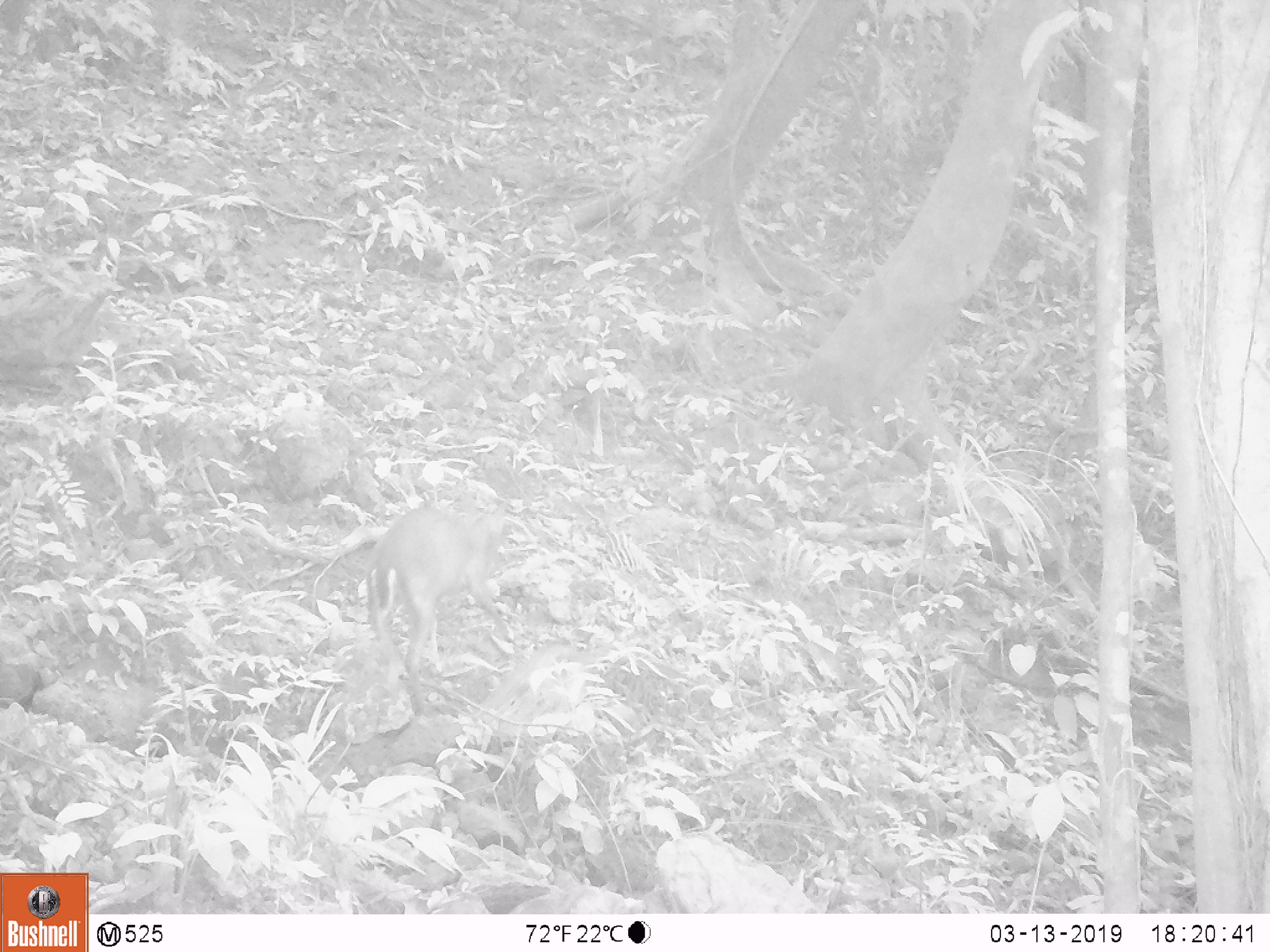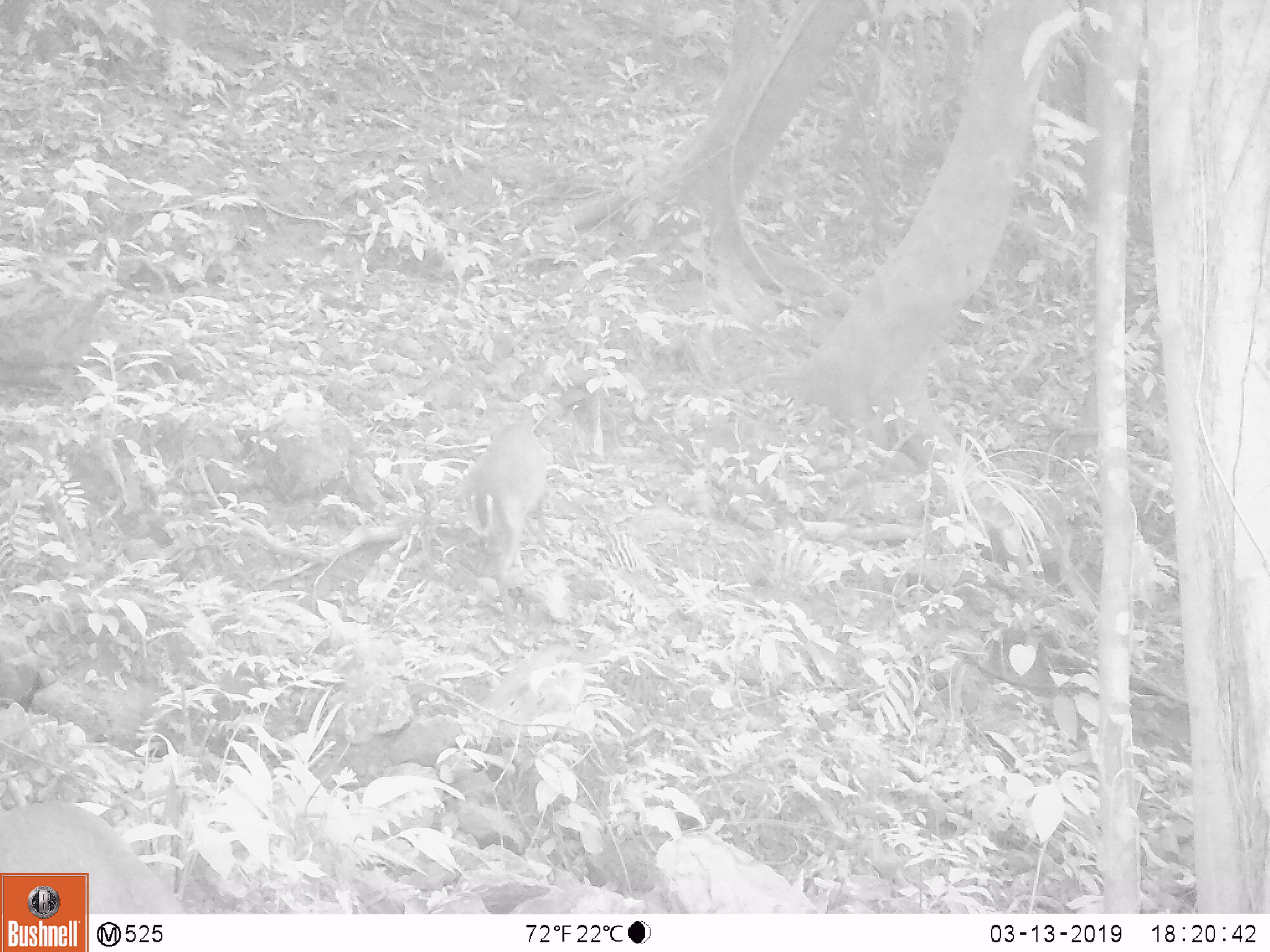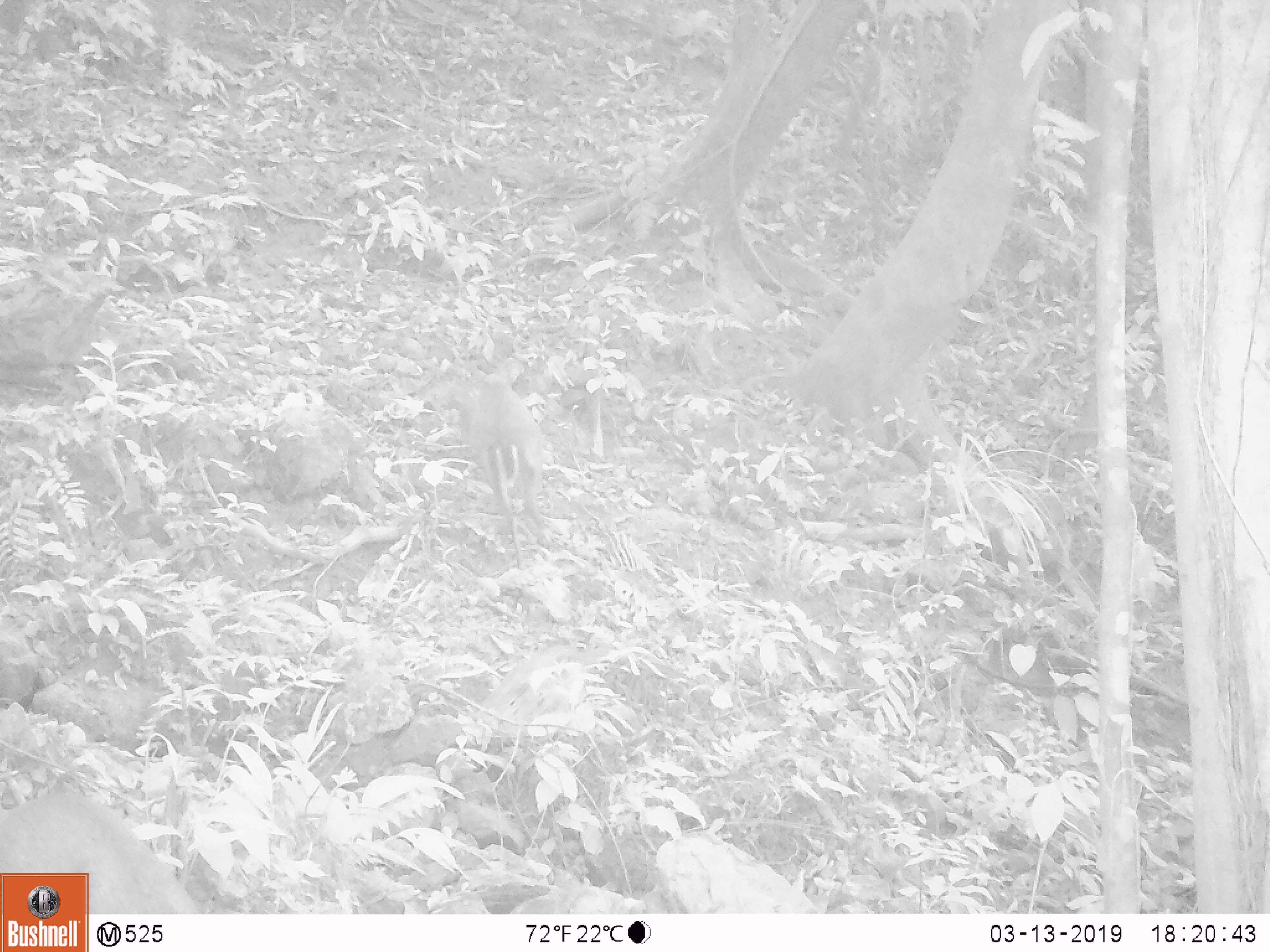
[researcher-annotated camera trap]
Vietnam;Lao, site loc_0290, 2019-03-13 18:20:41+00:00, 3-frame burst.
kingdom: Animalia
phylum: Chordata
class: Mammalia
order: Artiodactyla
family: Cervidae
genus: Muntiacus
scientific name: Muntiacus rooseveltorum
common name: roosevelt's muntjac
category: roosevelts muntjac group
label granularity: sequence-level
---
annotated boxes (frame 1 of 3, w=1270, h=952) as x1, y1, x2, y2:
roosevelts muntjac group: 365, 491, 511, 680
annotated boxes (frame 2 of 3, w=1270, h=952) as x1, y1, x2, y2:
roosevelts muntjac group: 460, 400, 548, 640; 0, 802, 186, 914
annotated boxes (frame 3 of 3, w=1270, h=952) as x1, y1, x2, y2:
roosevelts muntjac group: 0, 788, 203, 914; 454, 376, 550, 570